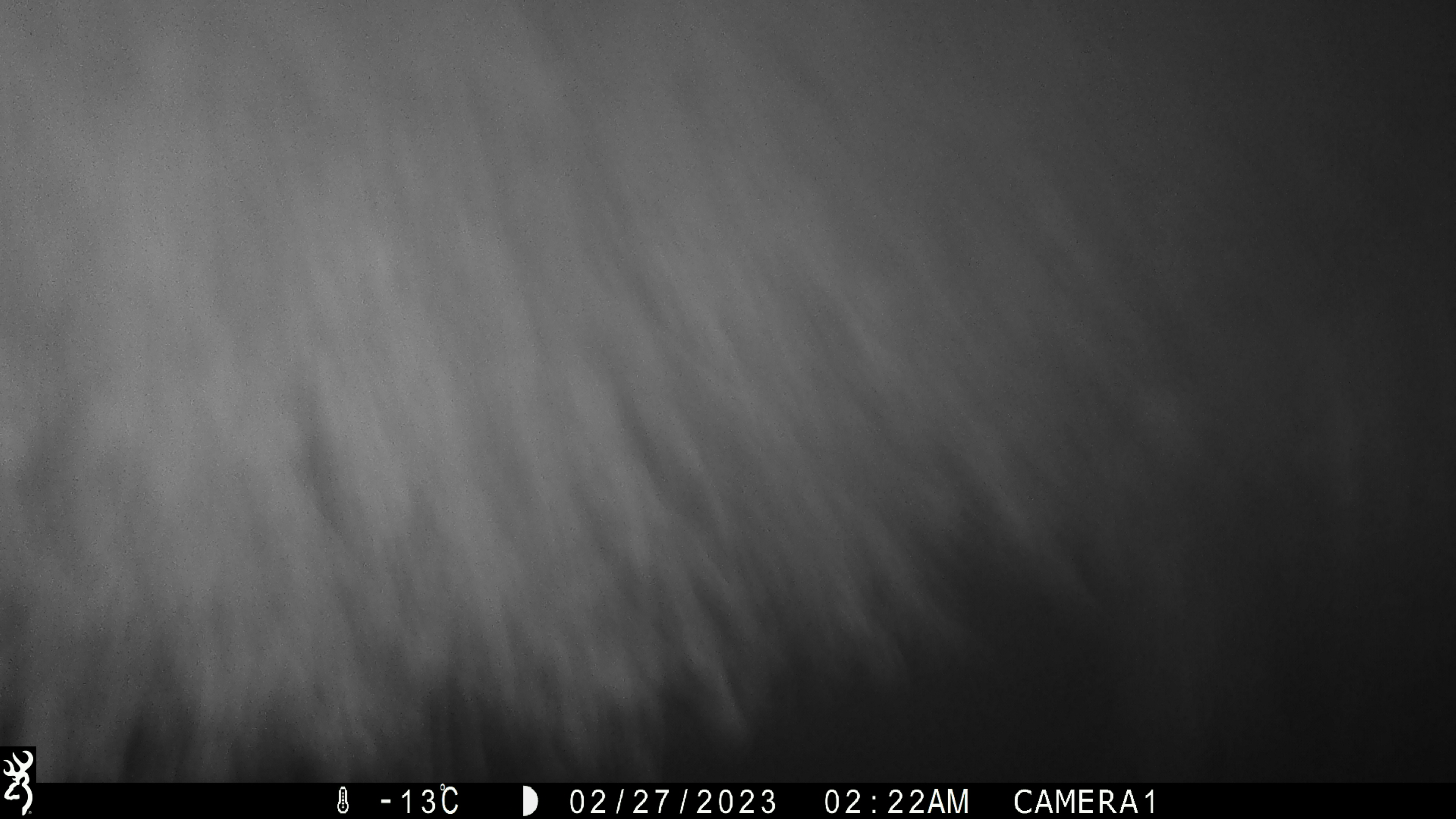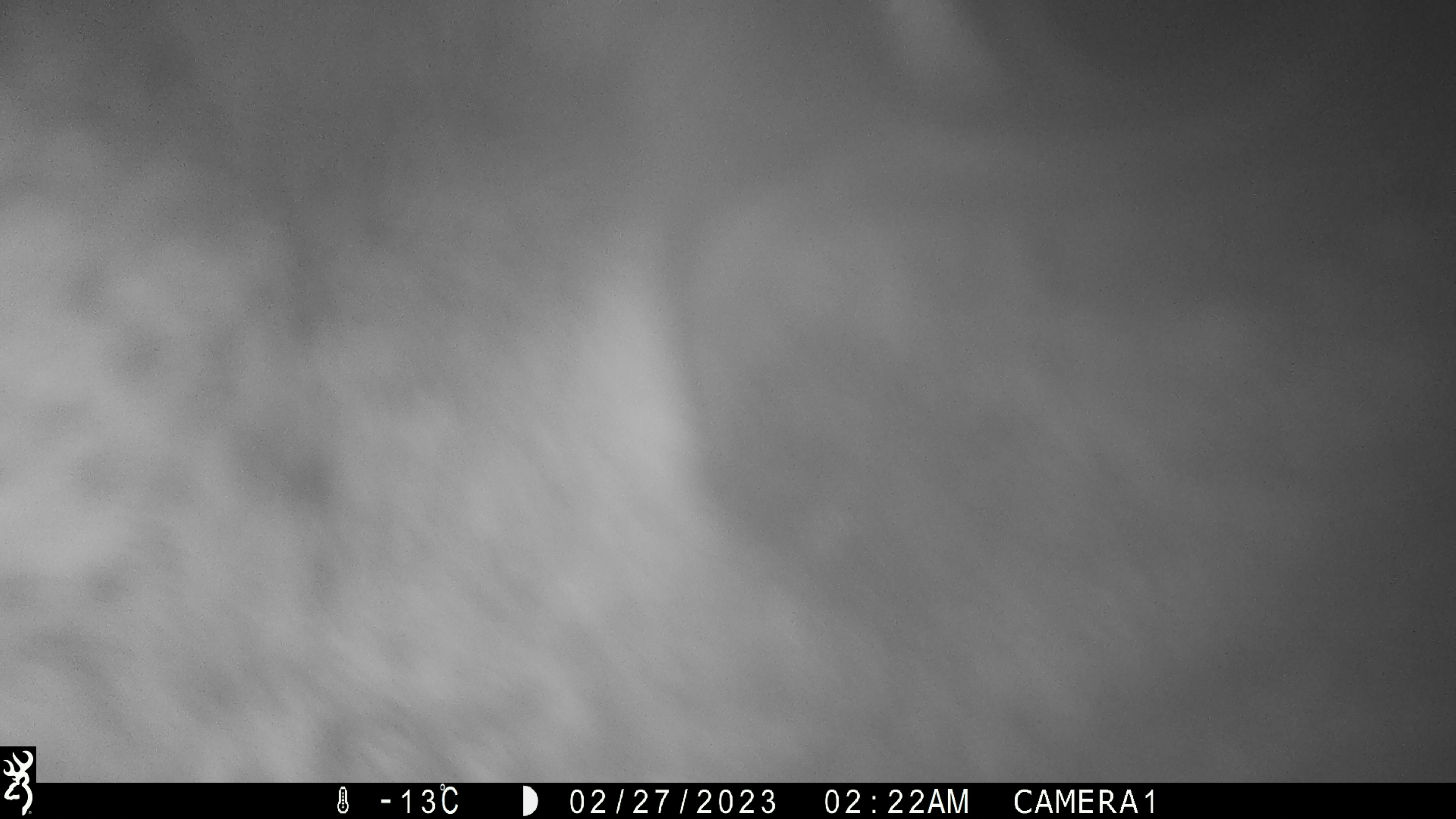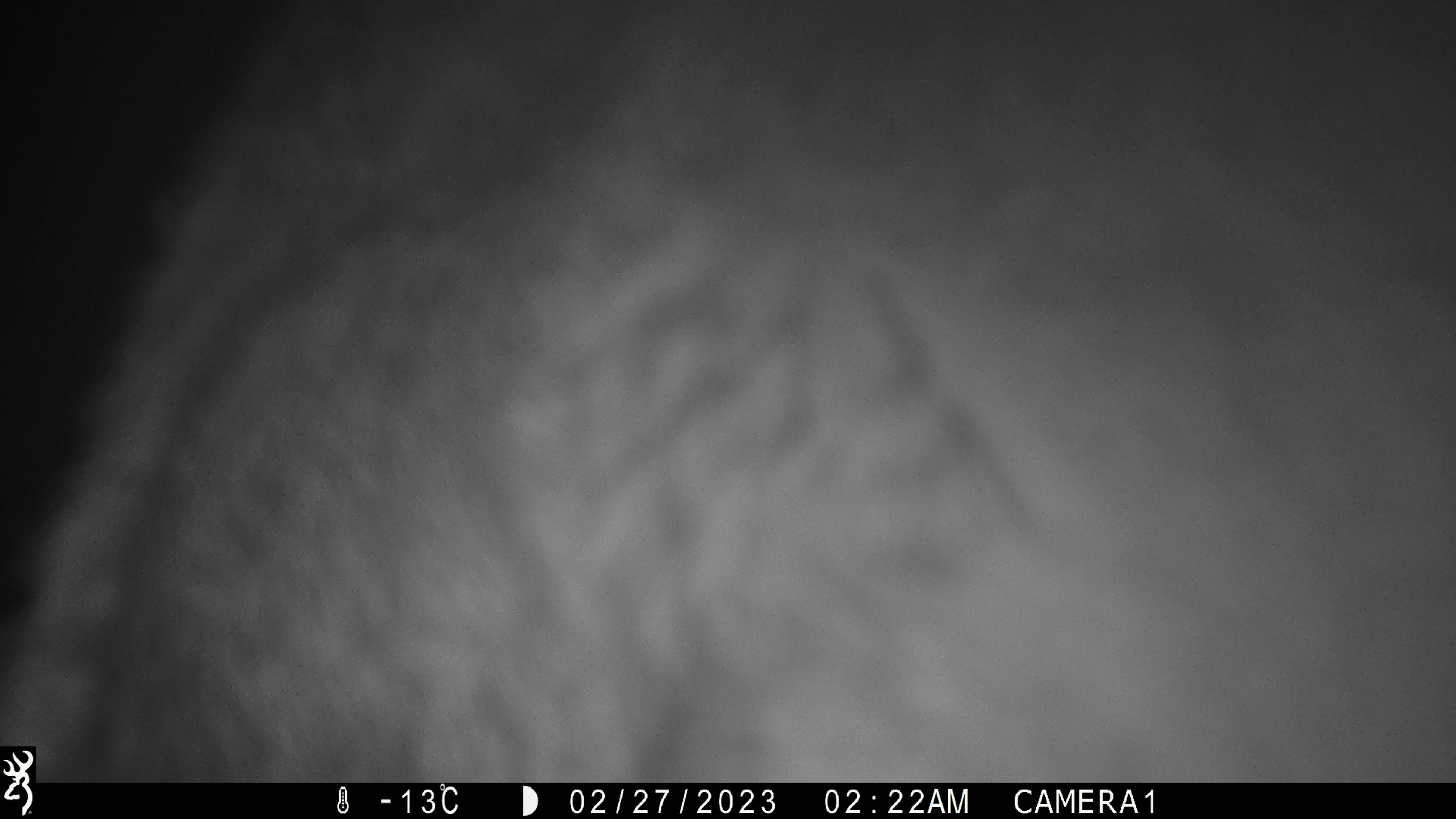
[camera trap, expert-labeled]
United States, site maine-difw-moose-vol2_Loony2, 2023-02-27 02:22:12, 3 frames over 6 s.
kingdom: Animalia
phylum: Chordata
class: Mammalia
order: Artiodactyla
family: Cervidae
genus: Alces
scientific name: Alces alces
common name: moose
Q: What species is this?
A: Moose (Alces alces).